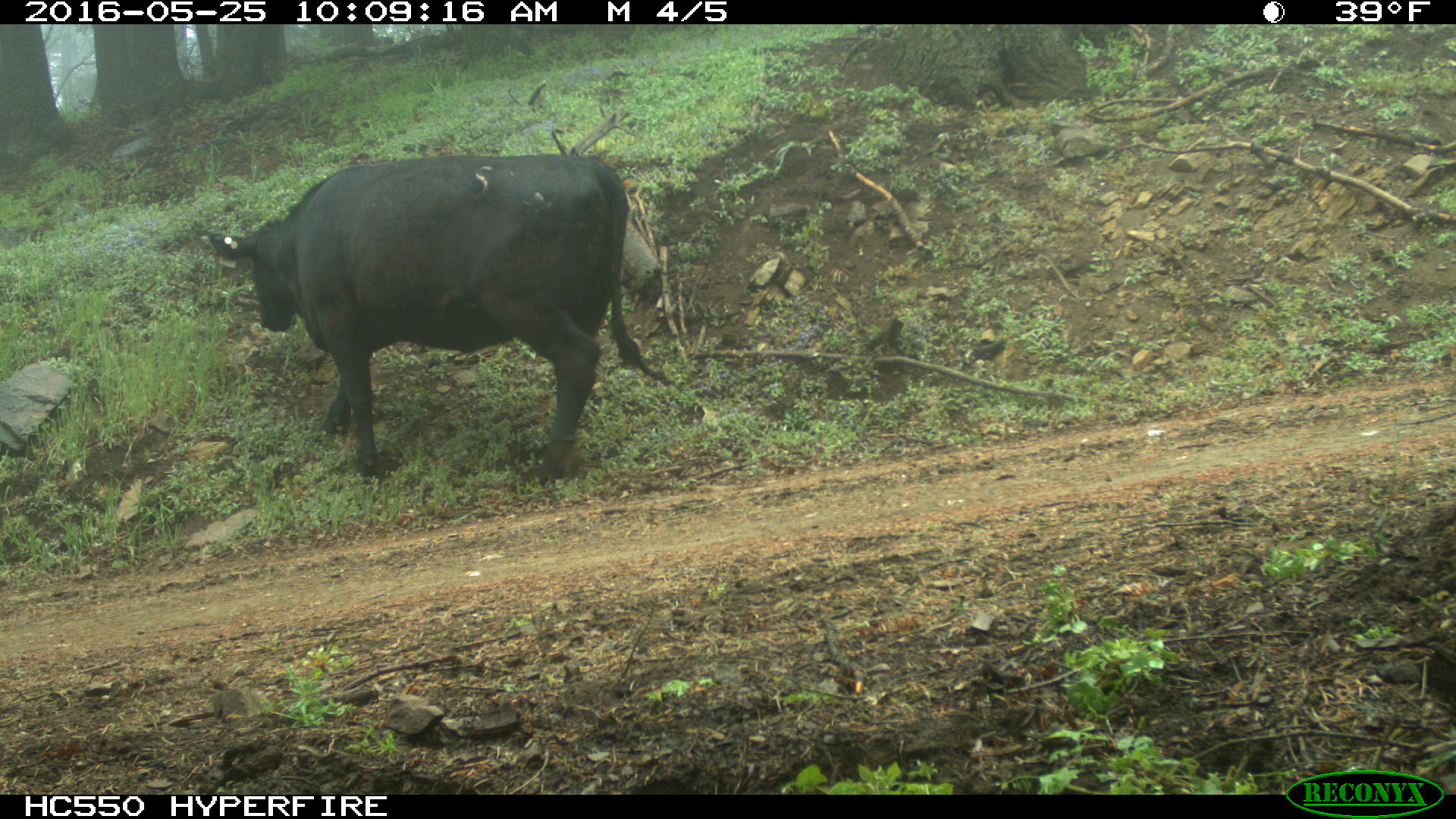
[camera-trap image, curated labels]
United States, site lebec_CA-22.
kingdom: Animalia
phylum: Chordata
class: Mammalia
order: Artiodactyla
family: Bovidae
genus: Bos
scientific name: Bos taurus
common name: domestic cow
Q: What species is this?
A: Bos taurus (domestic cow).